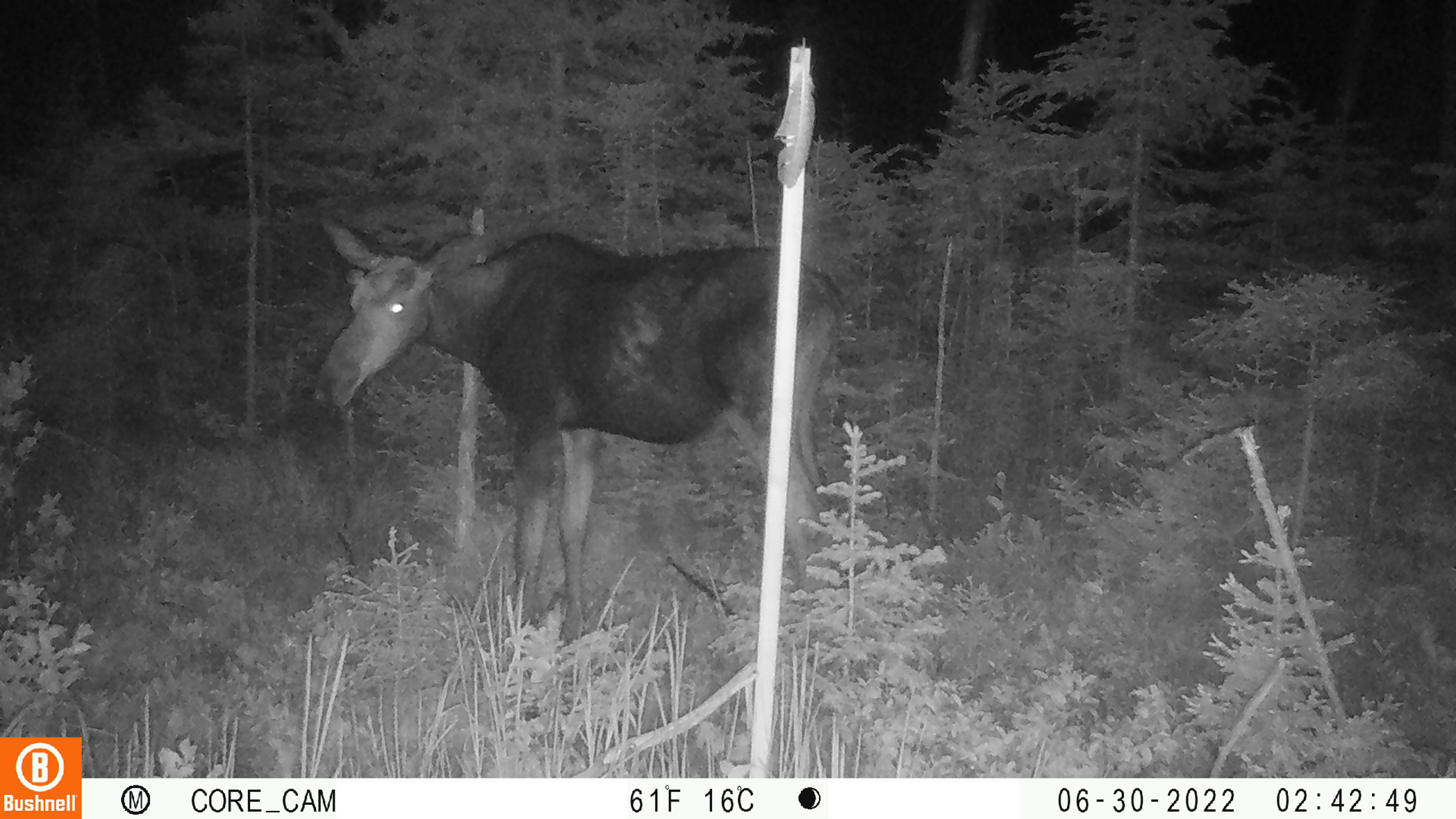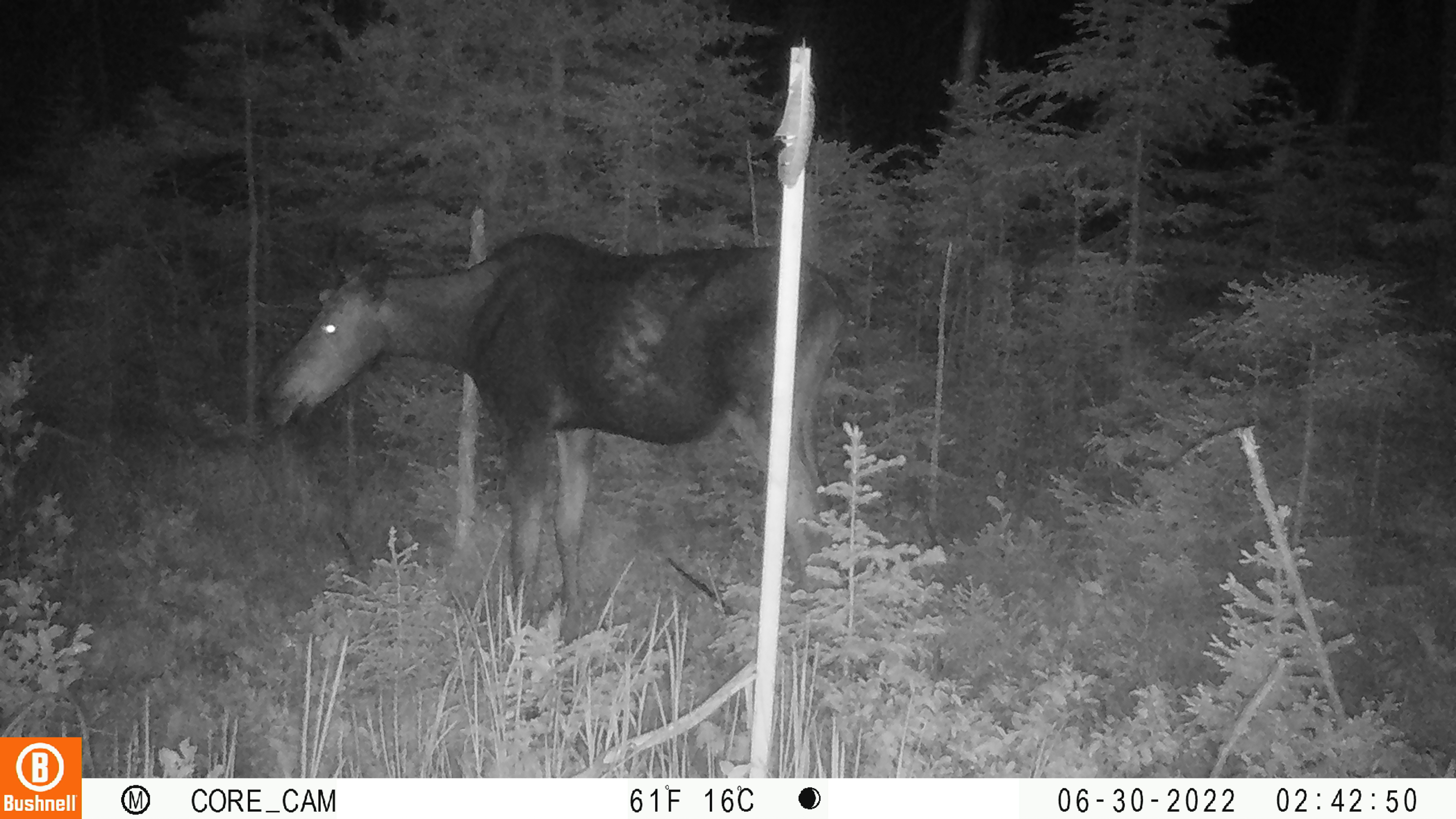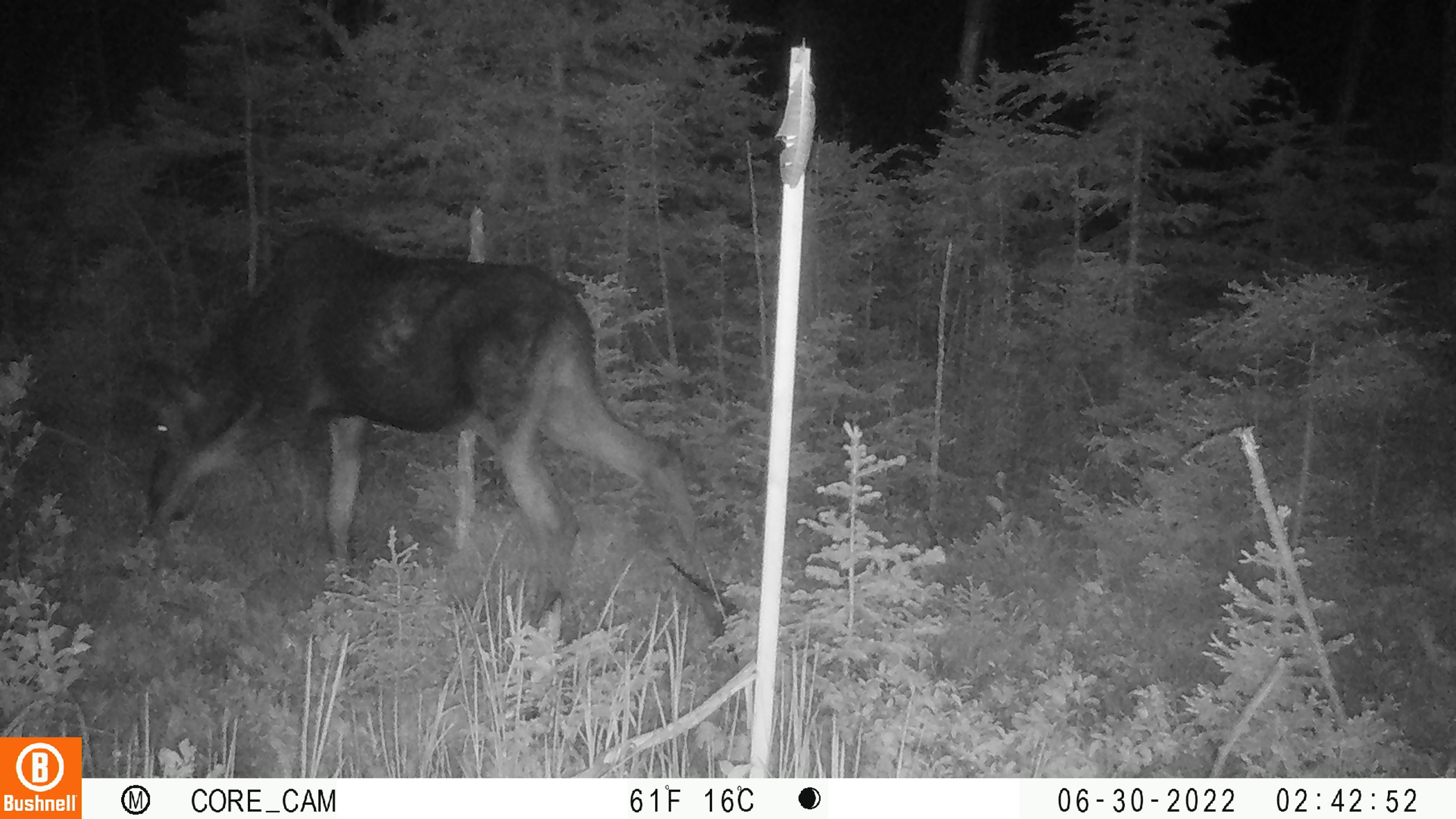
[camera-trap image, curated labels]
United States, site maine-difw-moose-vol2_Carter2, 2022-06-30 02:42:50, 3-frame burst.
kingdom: Animalia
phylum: Chordata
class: Mammalia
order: Artiodactyla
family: Cervidae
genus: Alces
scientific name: Alces alces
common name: moose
Moose (Alces alces).